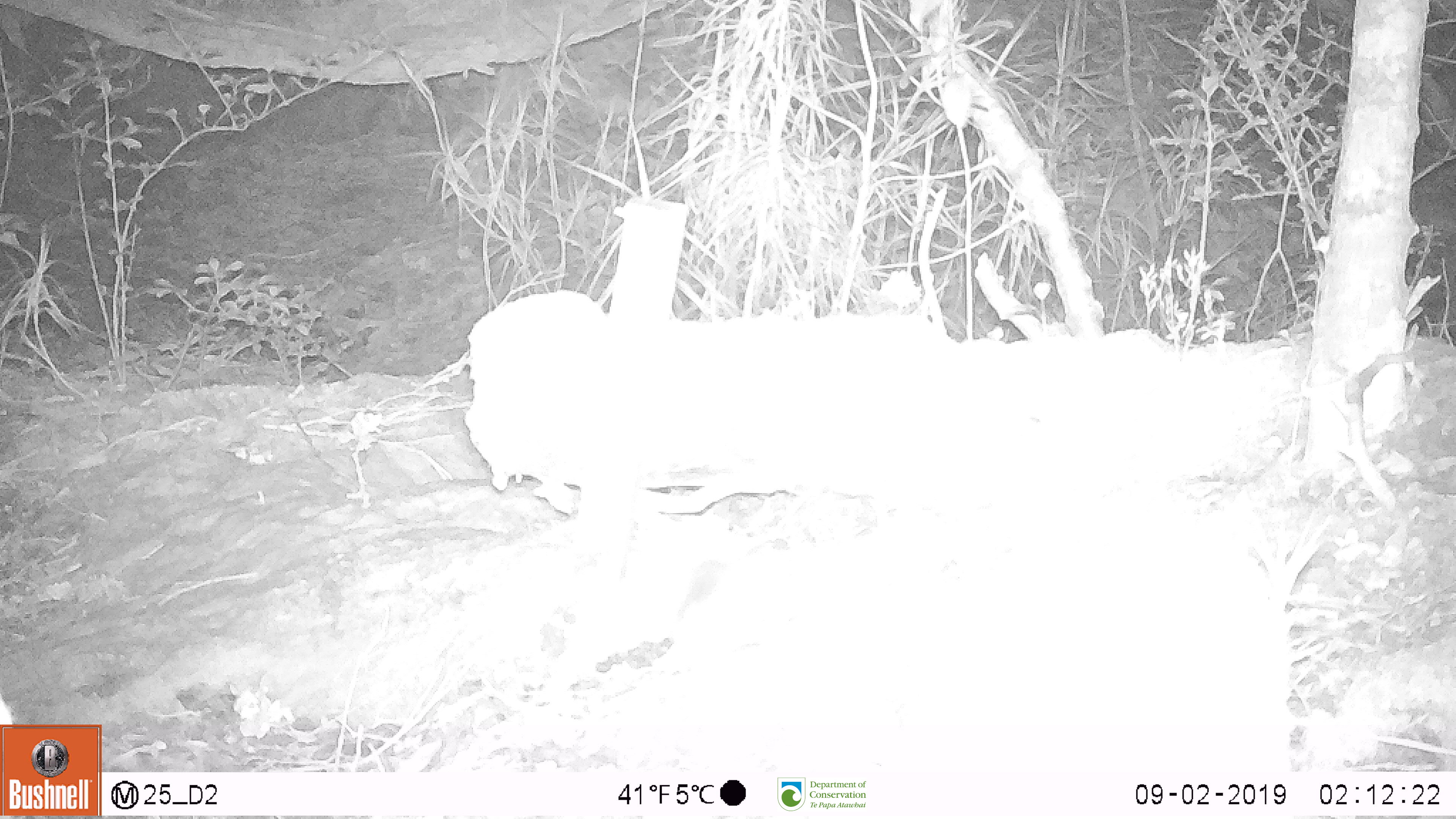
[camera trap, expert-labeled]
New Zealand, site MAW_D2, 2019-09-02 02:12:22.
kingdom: Animalia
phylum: Chordata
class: Mammalia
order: Rodentia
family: Muridae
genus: Mus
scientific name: Mus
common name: mouse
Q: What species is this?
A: Mouse (Mus).